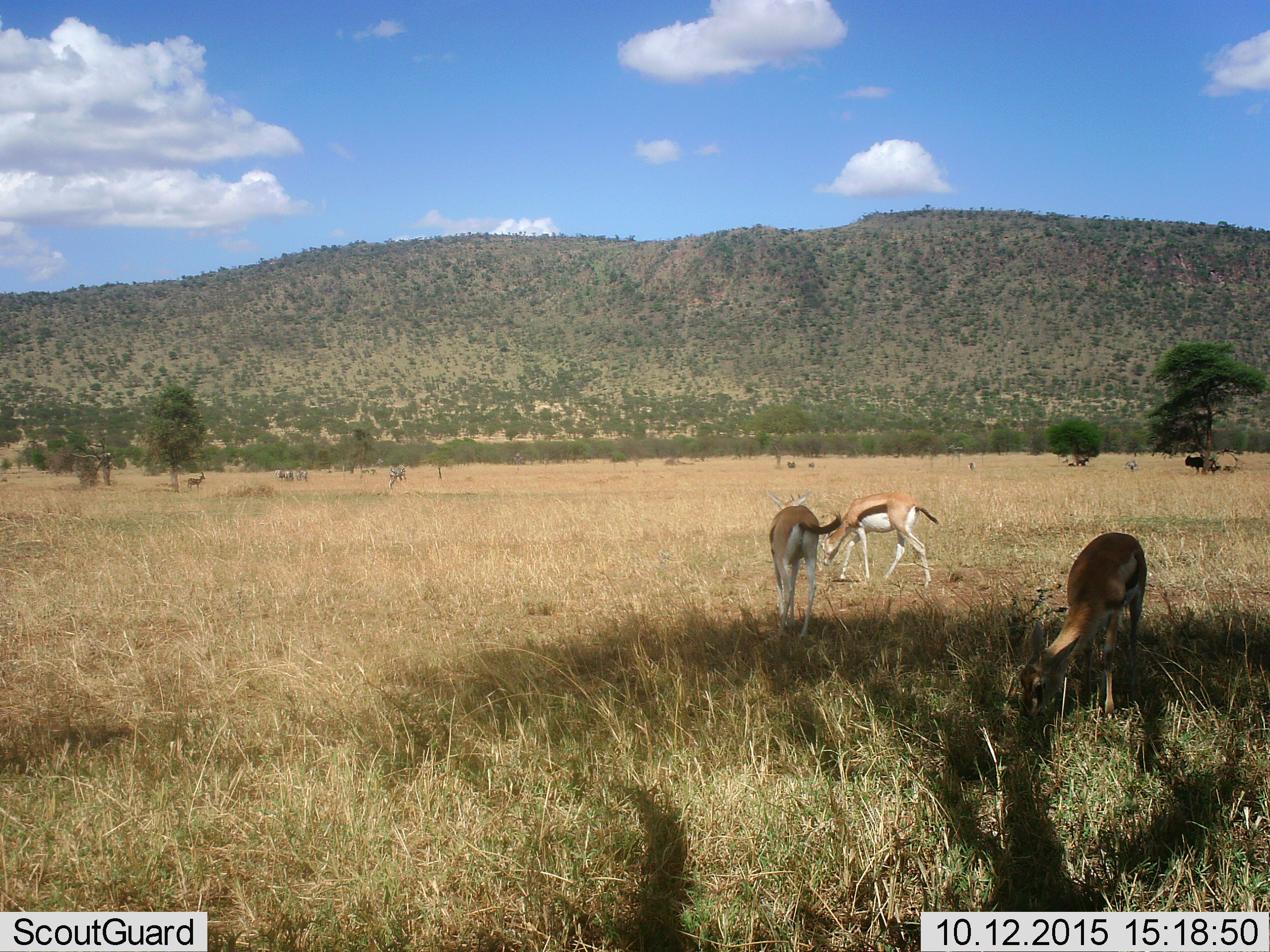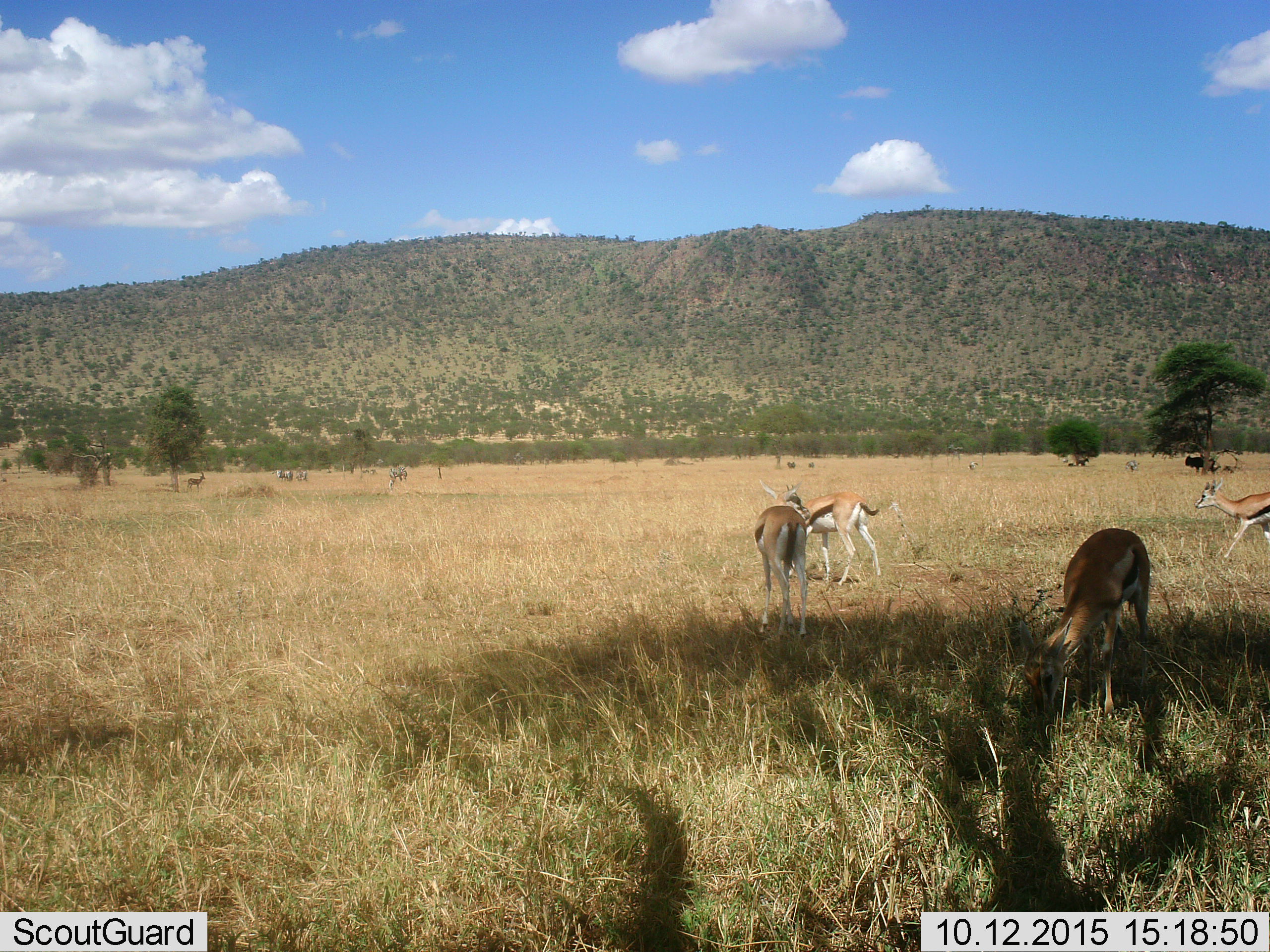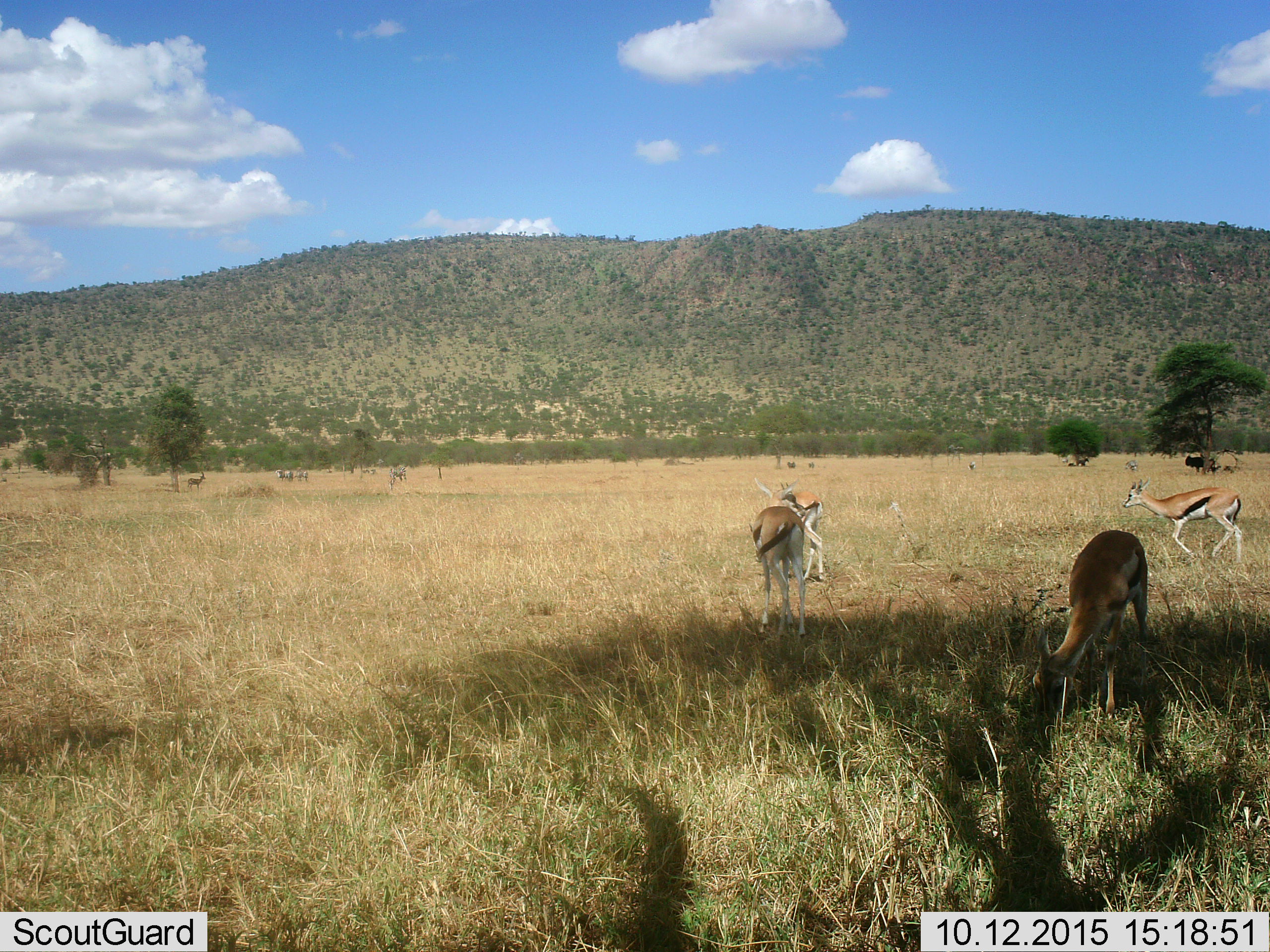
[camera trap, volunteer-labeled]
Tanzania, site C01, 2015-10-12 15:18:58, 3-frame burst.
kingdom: Animalia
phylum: Chordata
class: Mammalia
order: Artiodactyla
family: Bovidae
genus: Eudorcas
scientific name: Eudorcas thomsonii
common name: thomson's gazelle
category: gazellethomsons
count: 4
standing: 50%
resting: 0%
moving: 62%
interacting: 0%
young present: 0%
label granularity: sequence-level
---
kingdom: Animalia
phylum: Chordata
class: Mammalia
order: Perissodactyla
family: Equidae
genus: Equus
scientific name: Equus quagga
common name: plains zebra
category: zebra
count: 5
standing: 80%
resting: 10%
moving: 0%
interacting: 0%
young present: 0%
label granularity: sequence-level